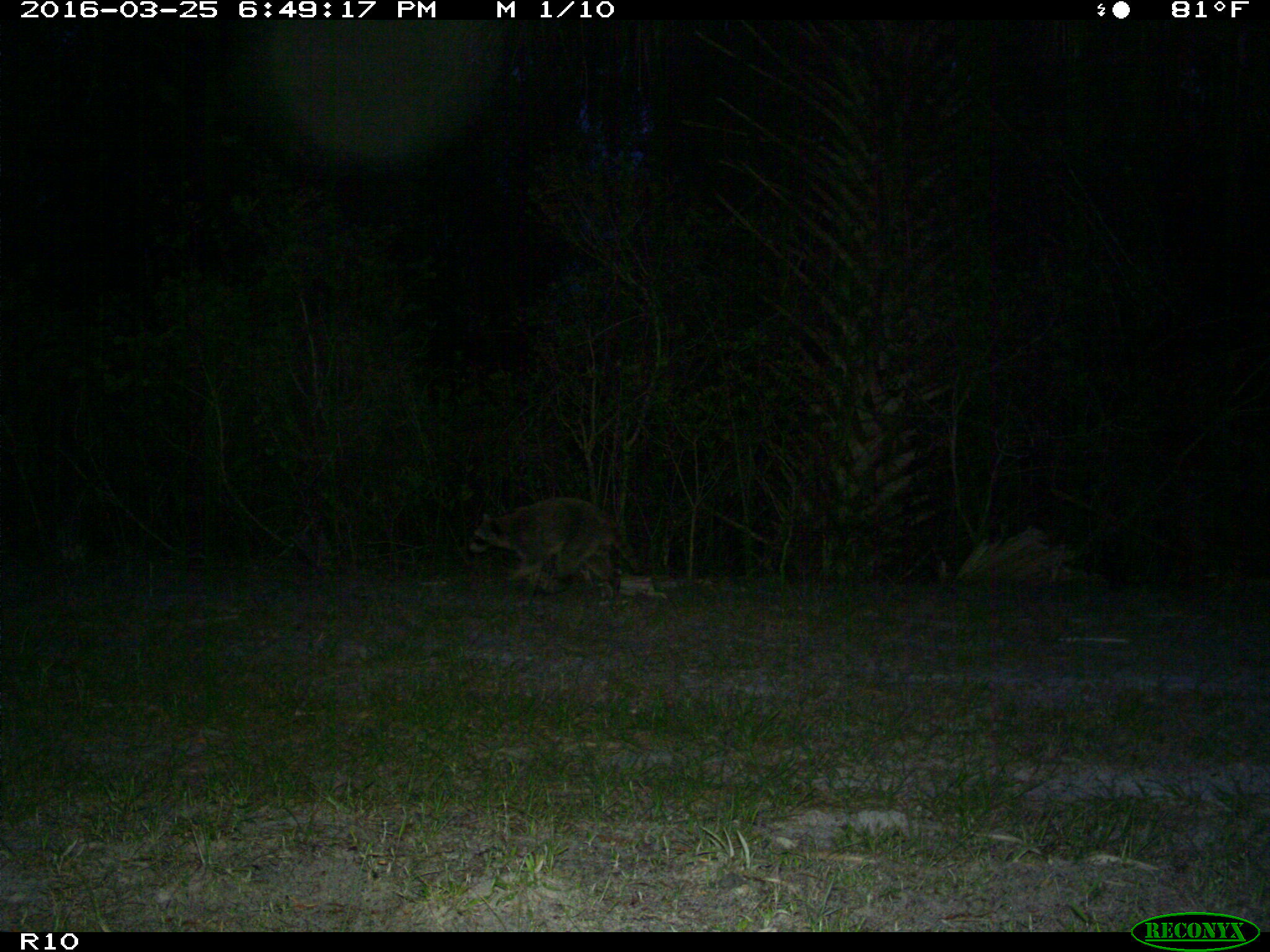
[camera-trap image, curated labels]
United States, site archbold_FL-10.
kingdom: Animalia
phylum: Chordata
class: Mammalia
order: Carnivora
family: Procyonidae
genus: Procyon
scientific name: Procyon lotor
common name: common raccoon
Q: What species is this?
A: Procyon lotor (common raccoon).